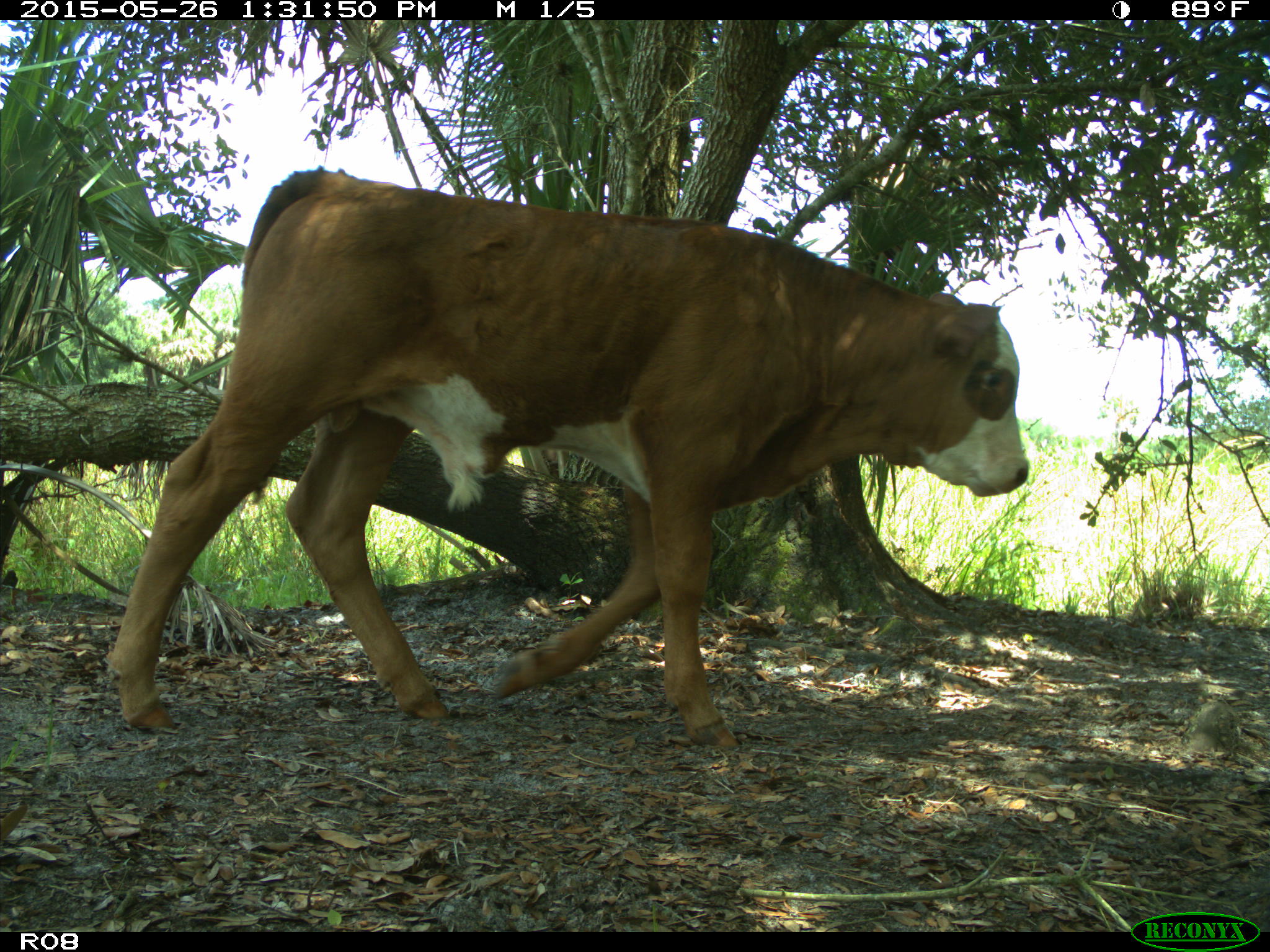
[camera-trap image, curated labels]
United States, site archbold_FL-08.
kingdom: Animalia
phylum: Chordata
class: Mammalia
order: Artiodactyla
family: Bovidae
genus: Bos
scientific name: Bos taurus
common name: domestic cow